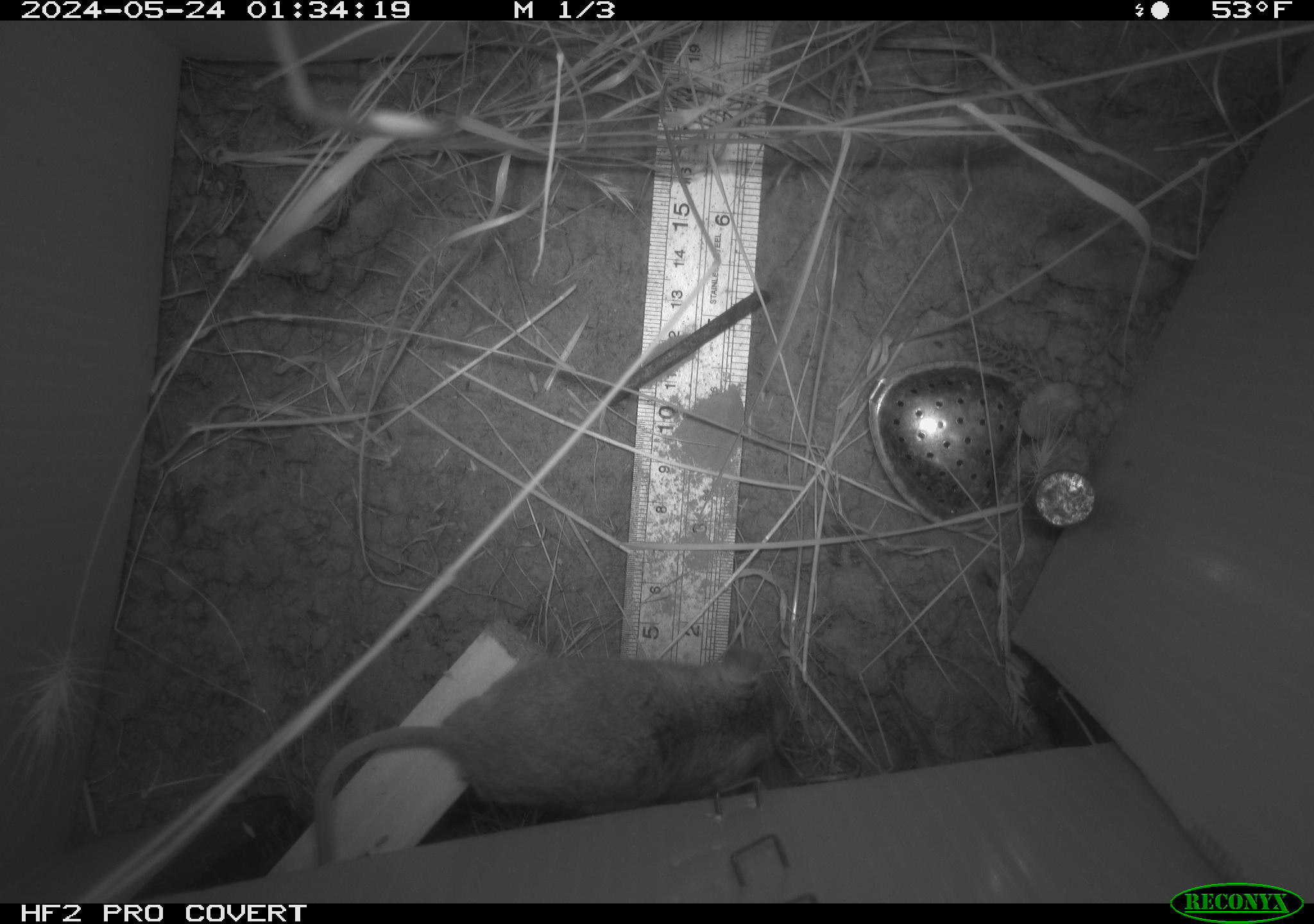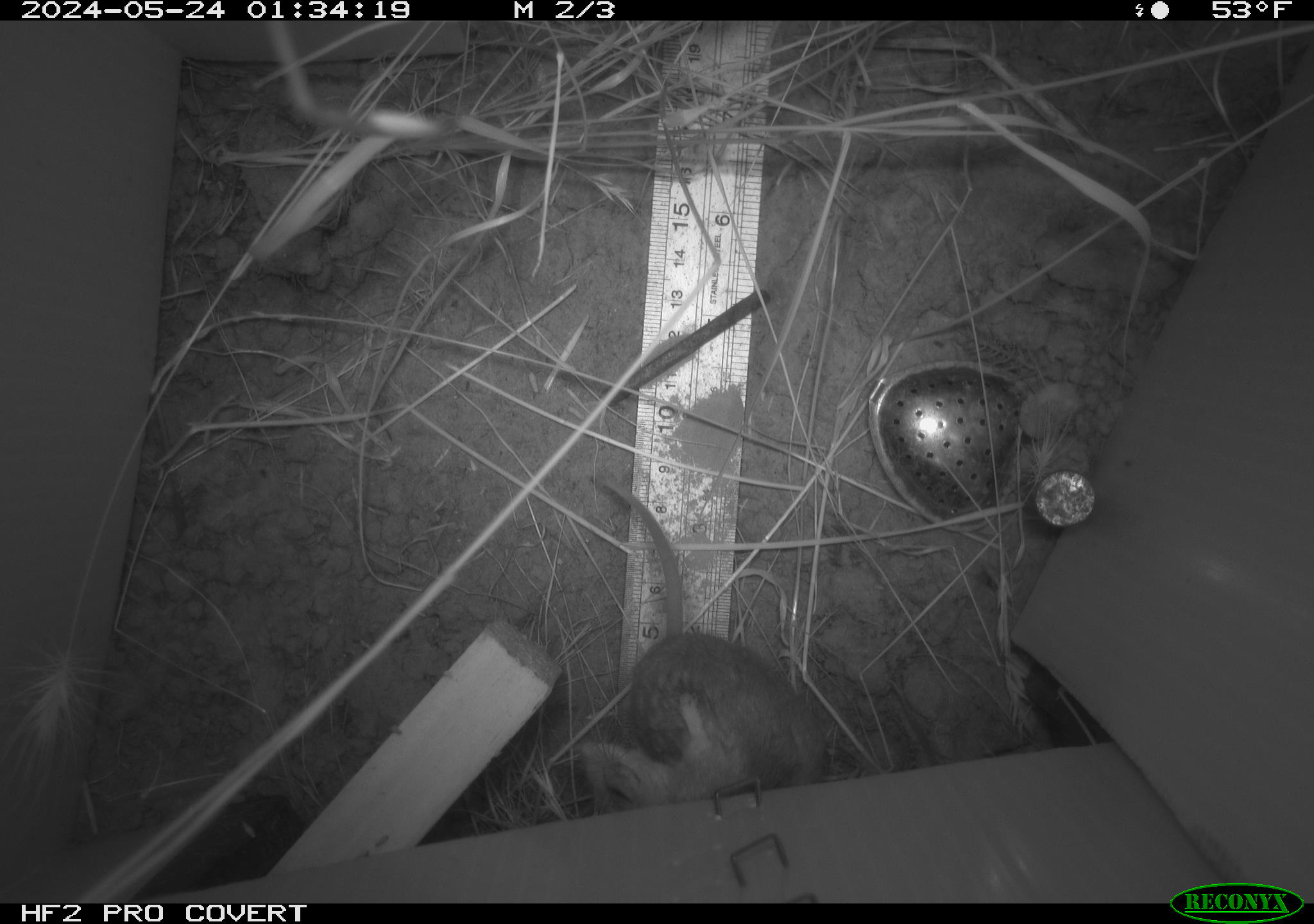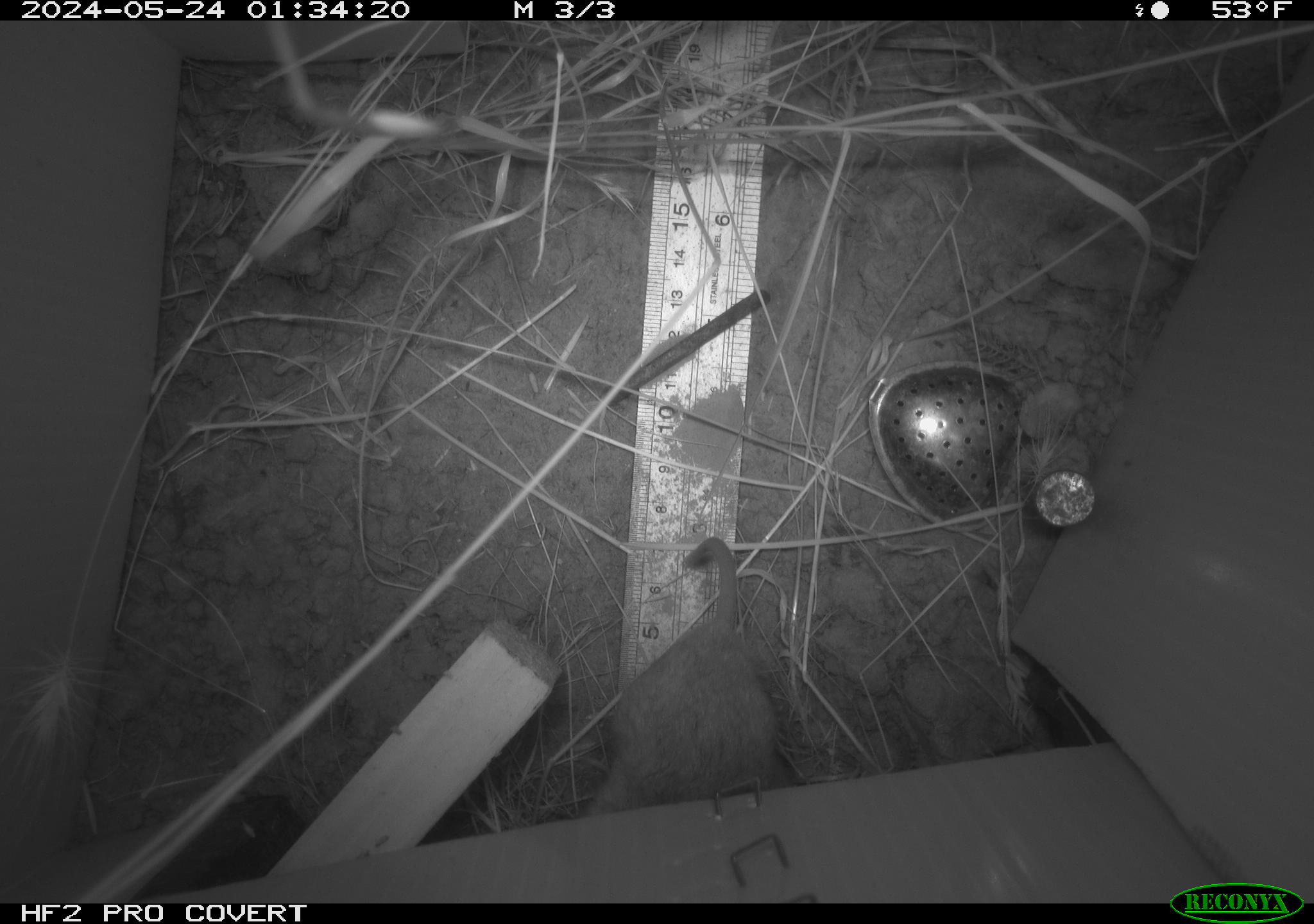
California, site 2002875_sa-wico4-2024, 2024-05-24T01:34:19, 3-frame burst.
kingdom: Animalia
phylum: Chordata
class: Mammalia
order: Rodentia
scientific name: Rodentia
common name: rodent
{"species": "rodent (Rodentia)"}